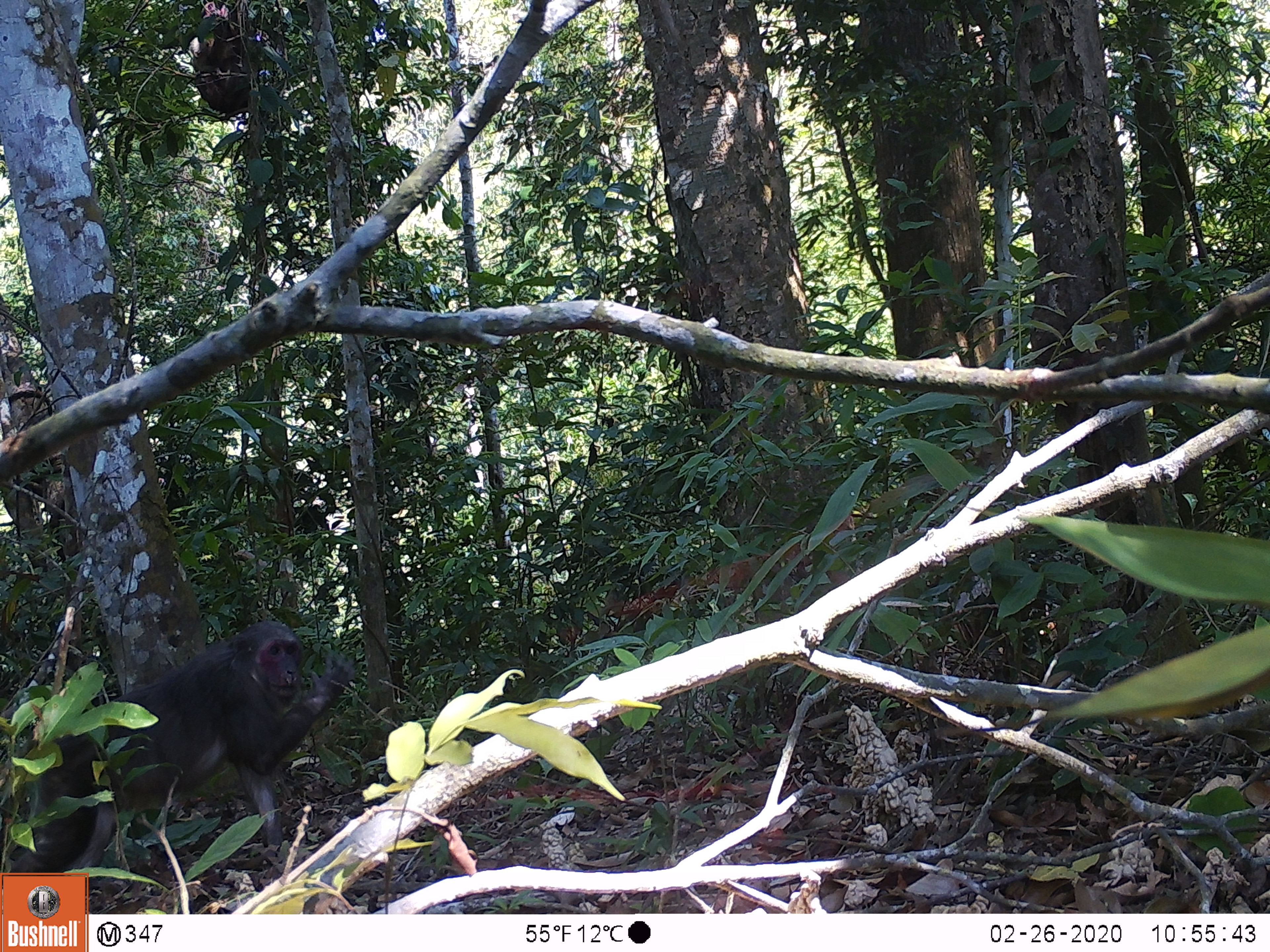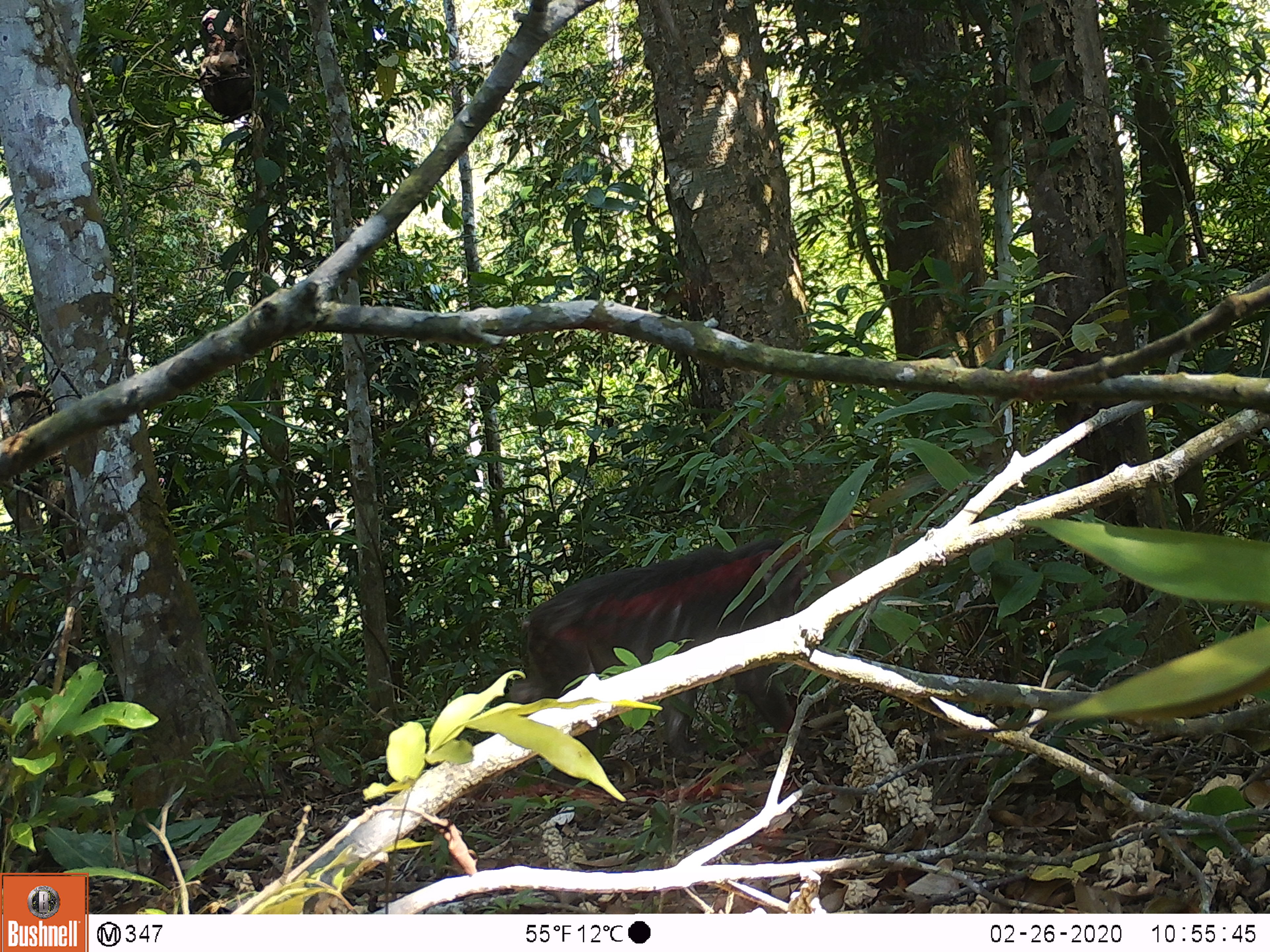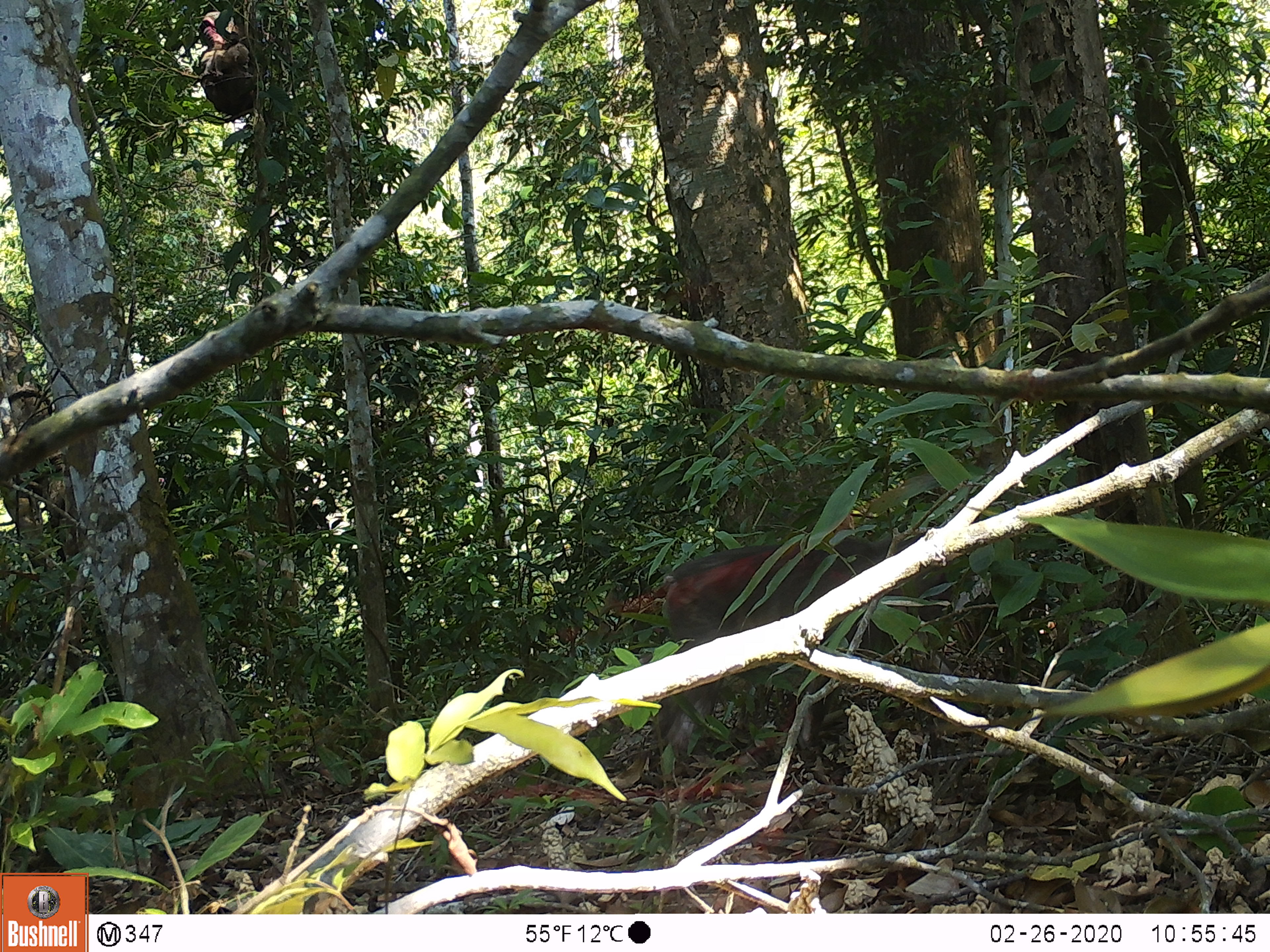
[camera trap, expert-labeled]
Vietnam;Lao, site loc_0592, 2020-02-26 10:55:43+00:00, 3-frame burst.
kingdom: Animalia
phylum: Chordata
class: Mammalia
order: Primates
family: Cercopithecidae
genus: Macaca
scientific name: Macaca arctoides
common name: stump-tailed macaque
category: stump tailed macaque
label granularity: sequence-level